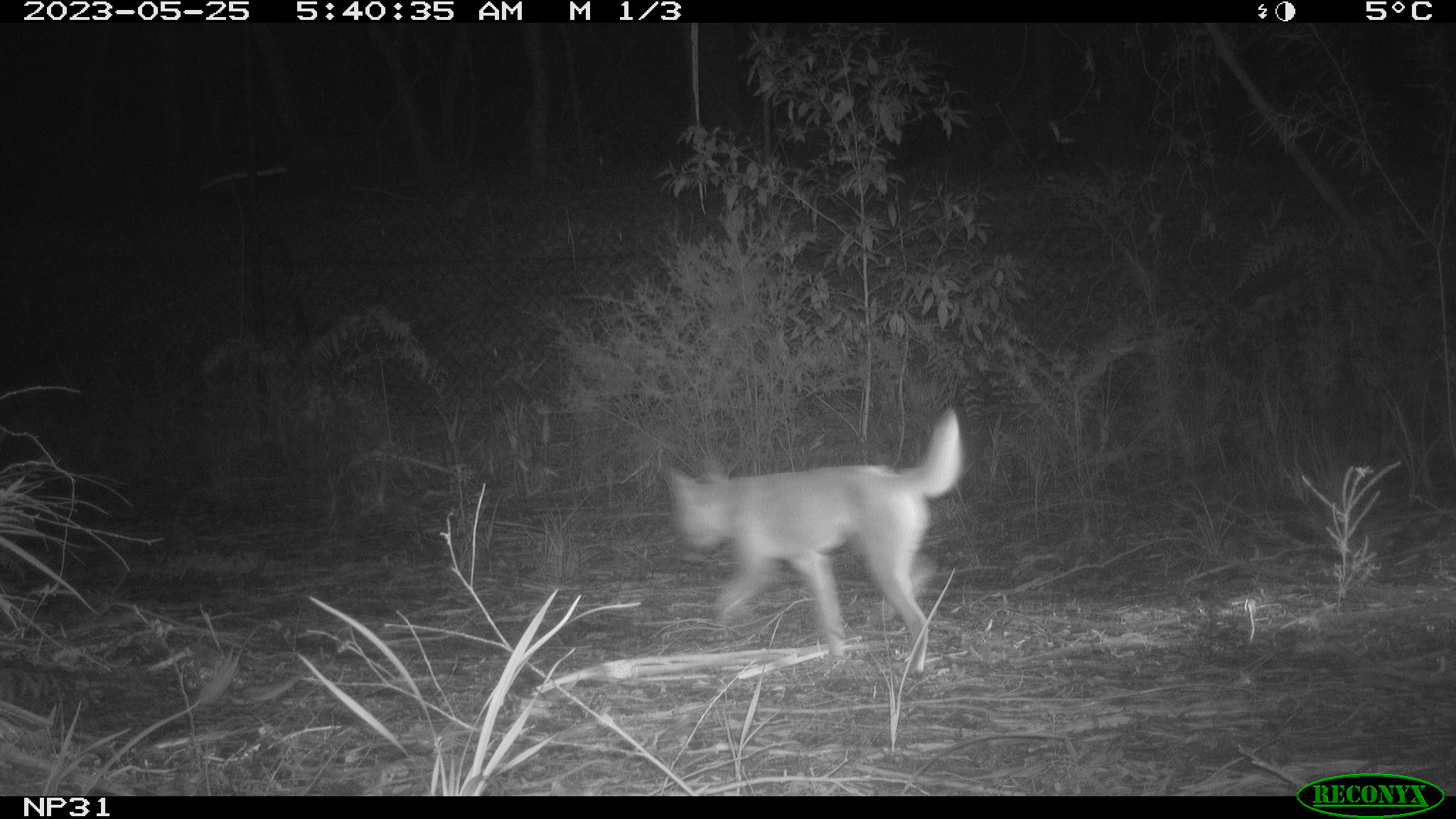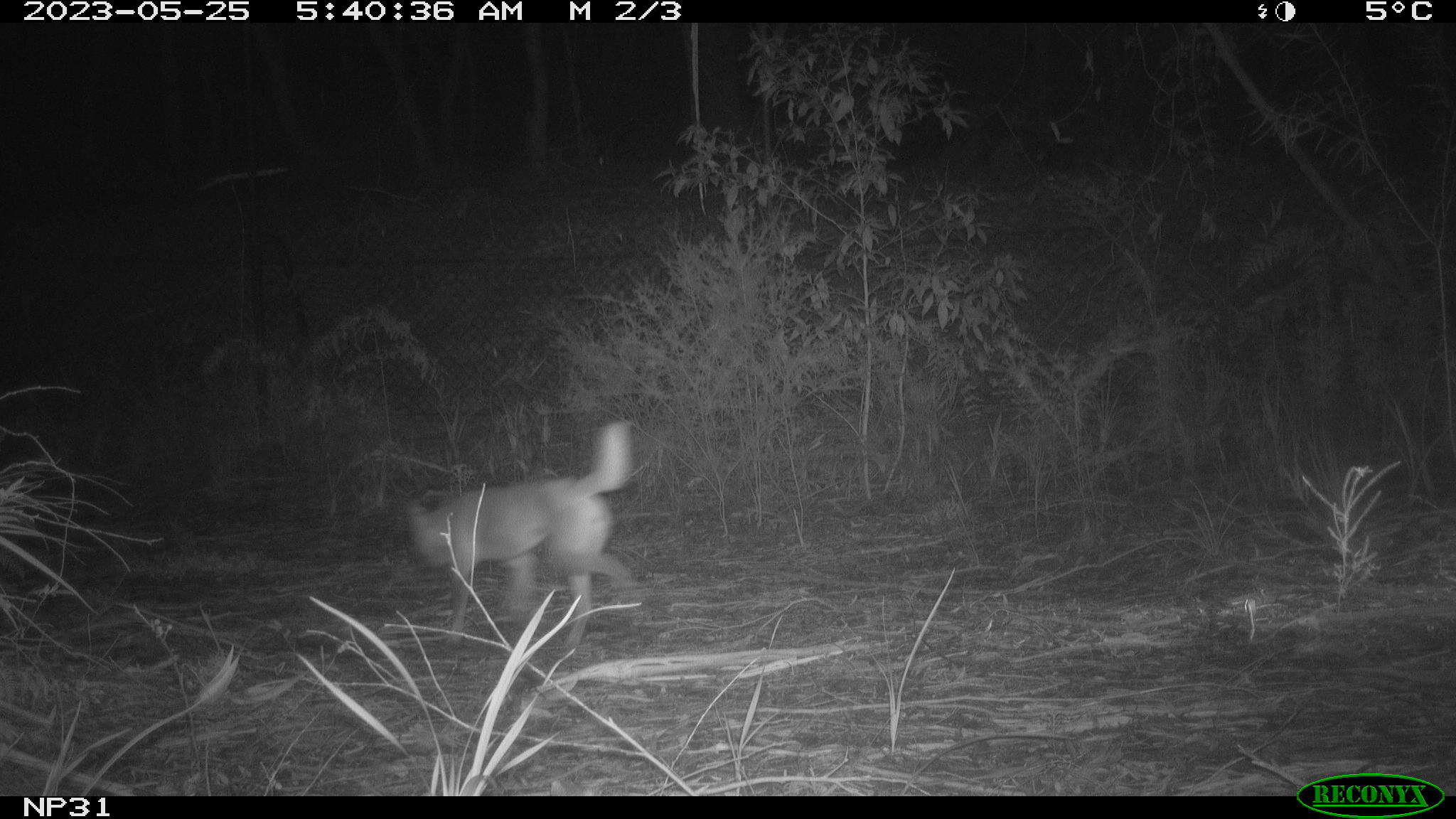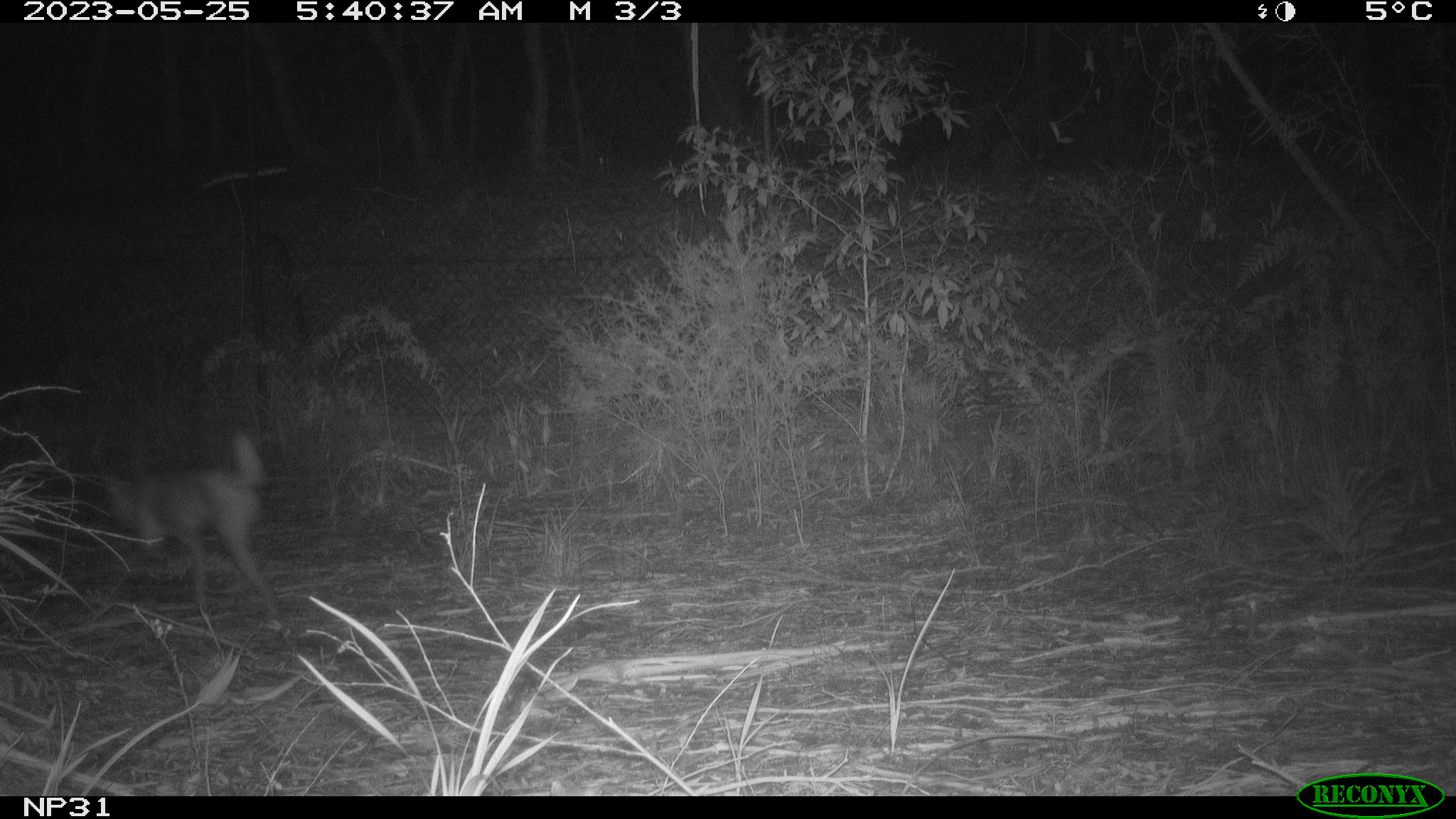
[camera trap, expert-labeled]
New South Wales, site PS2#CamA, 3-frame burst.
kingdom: Animalia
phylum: Chordata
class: Mammalia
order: Carnivora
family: Canidae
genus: Canis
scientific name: Canis familiaris dingo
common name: dingo